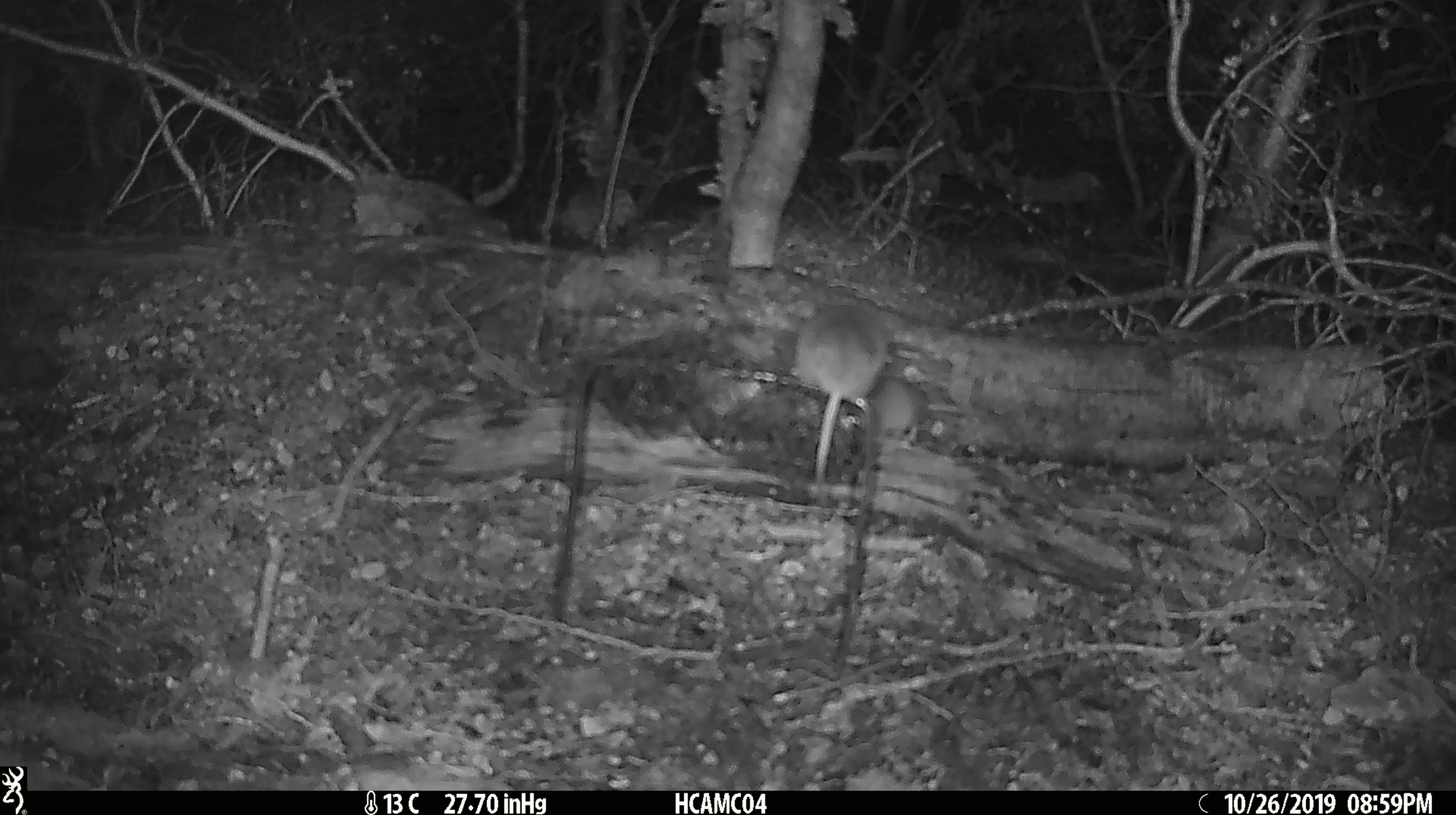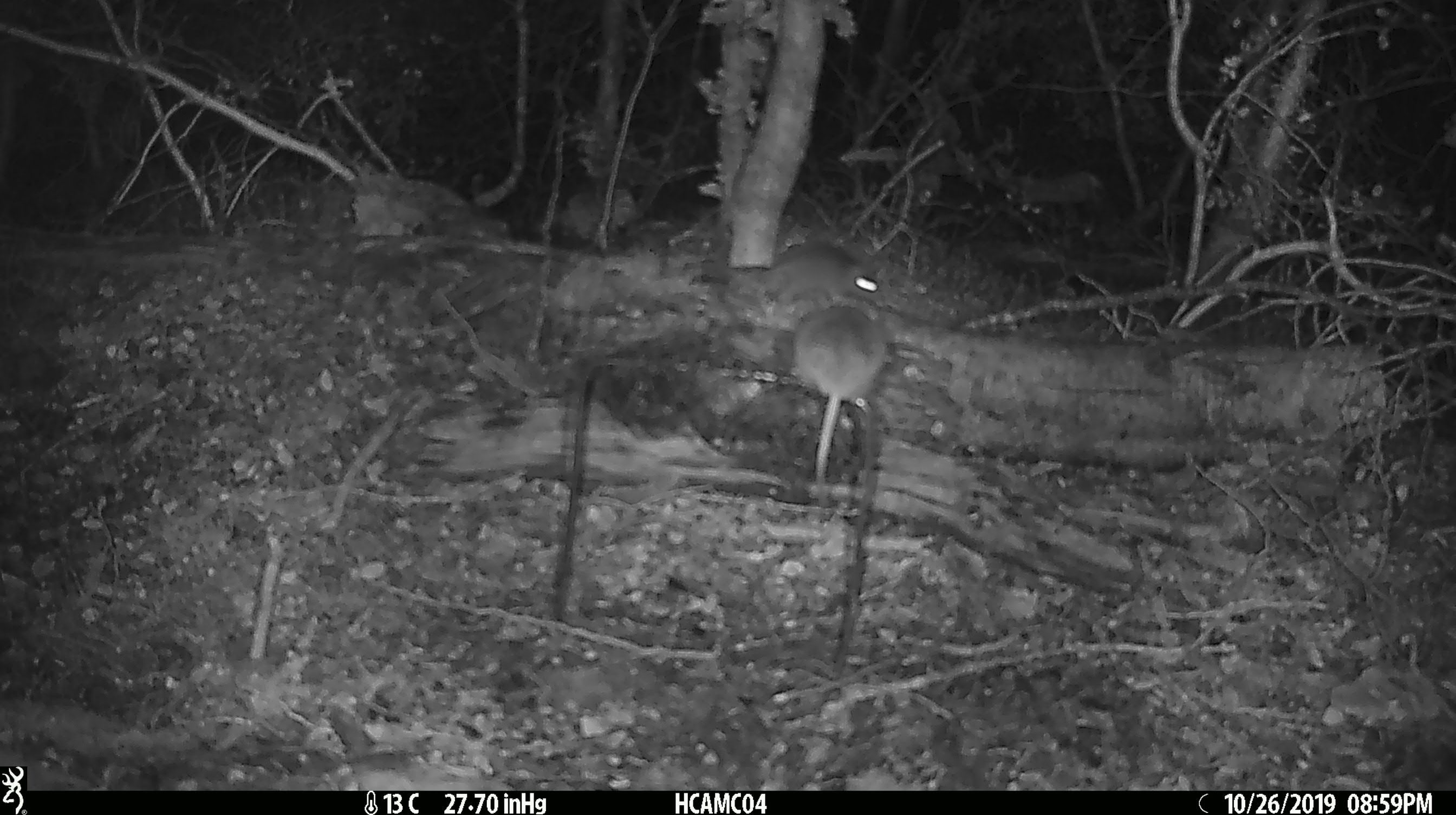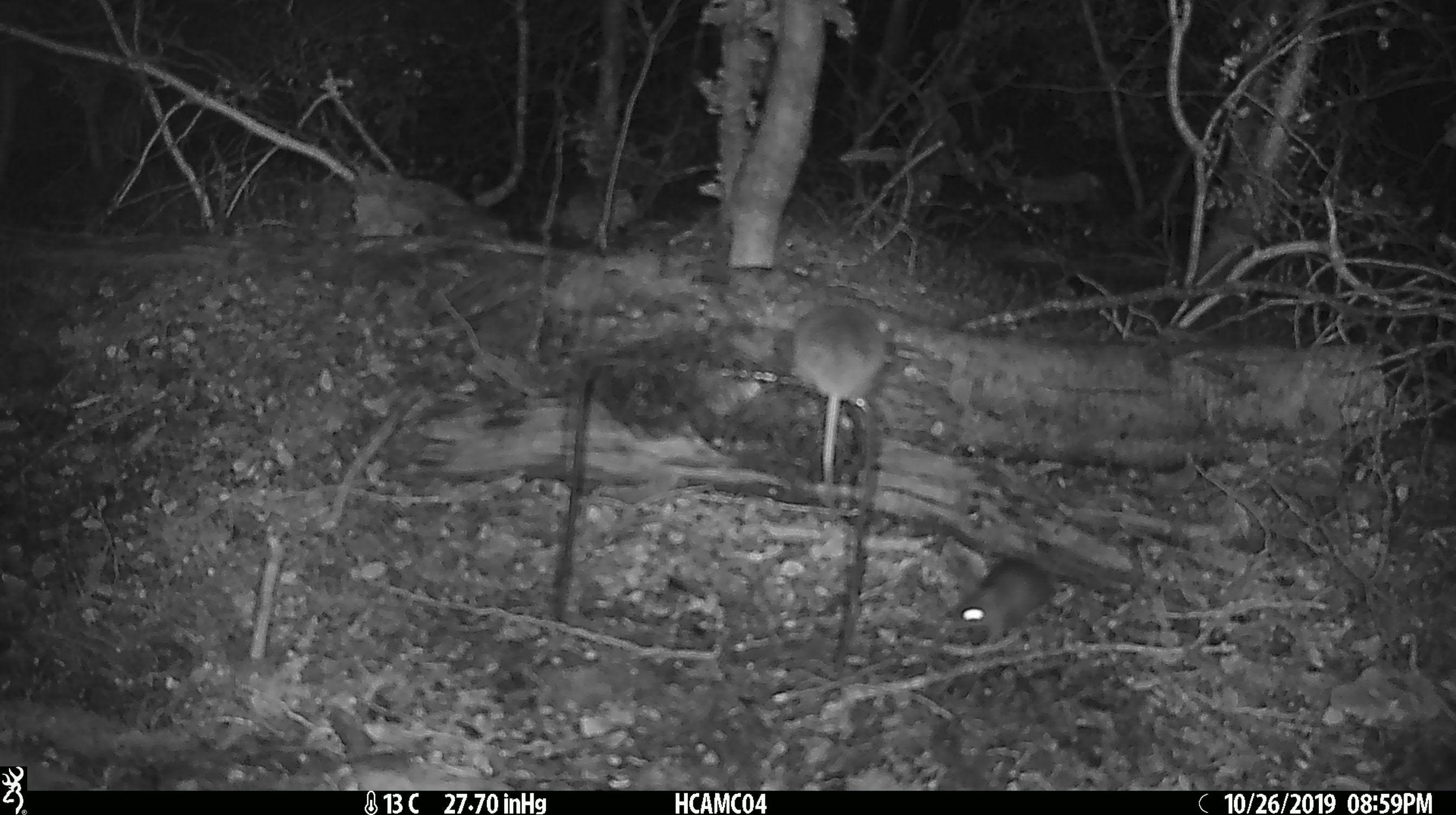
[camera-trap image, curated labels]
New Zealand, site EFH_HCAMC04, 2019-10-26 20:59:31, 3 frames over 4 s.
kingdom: Animalia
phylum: Chordata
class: Mammalia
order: Rodentia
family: Muridae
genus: Mus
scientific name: Mus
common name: mouse